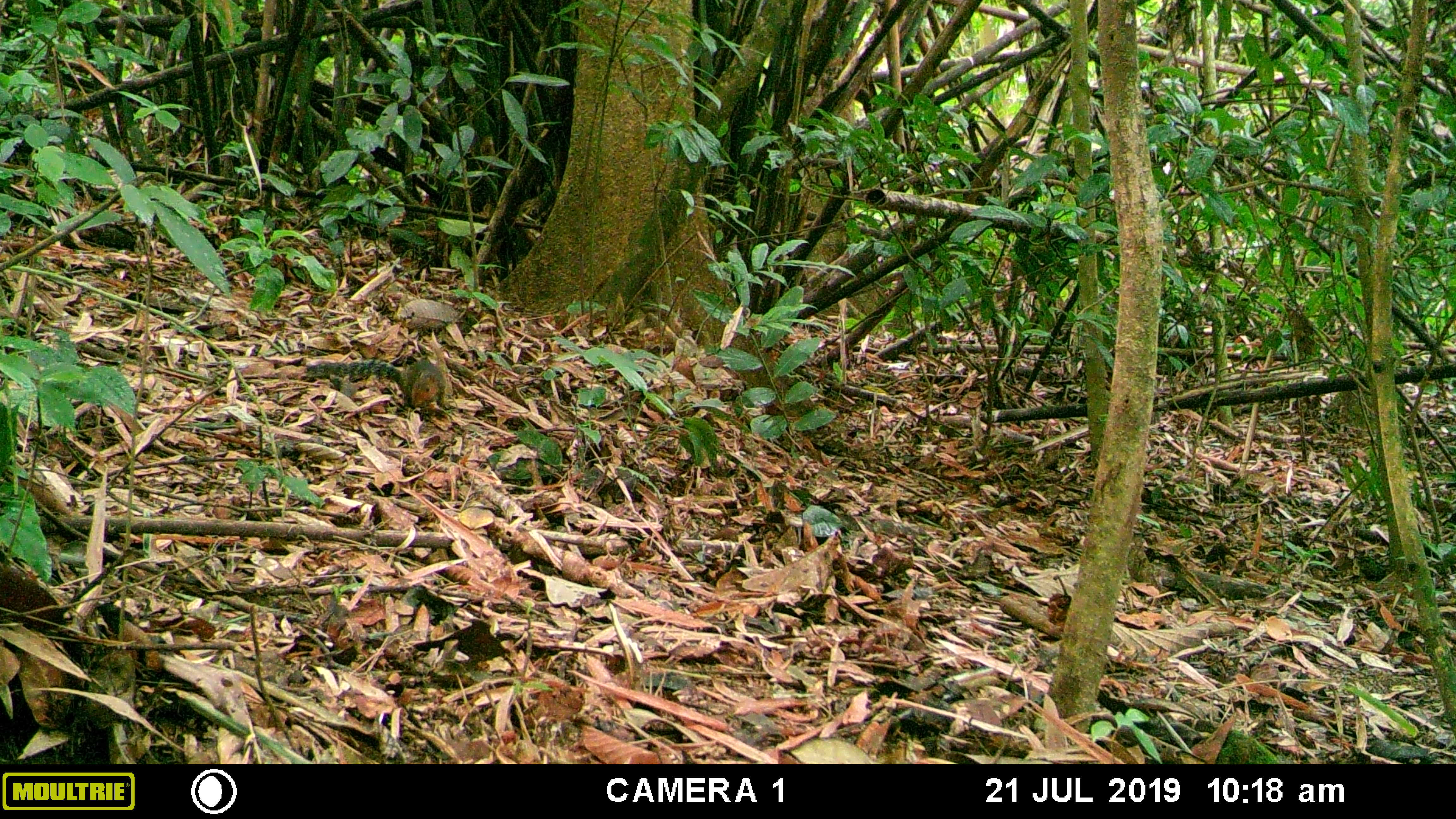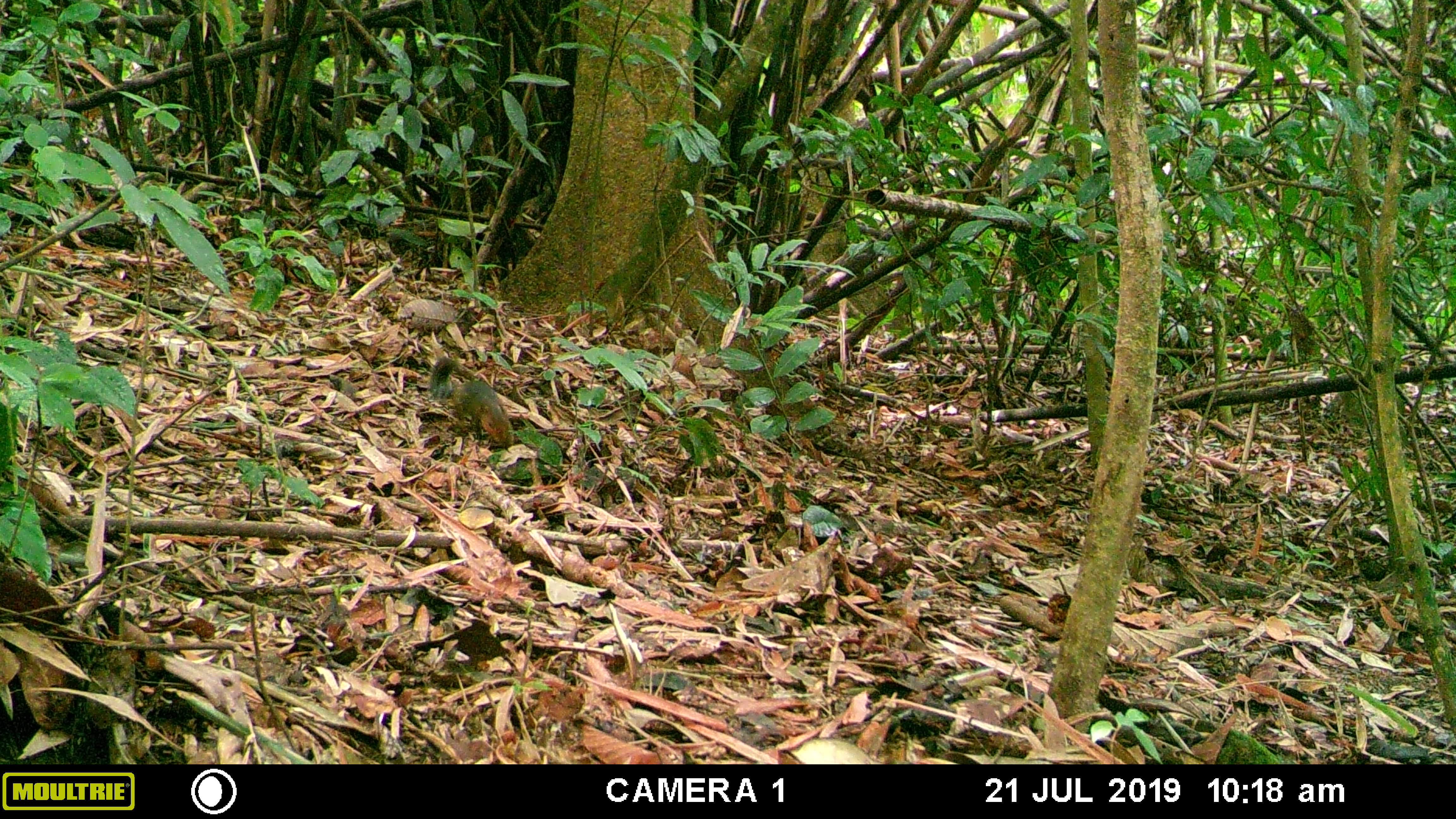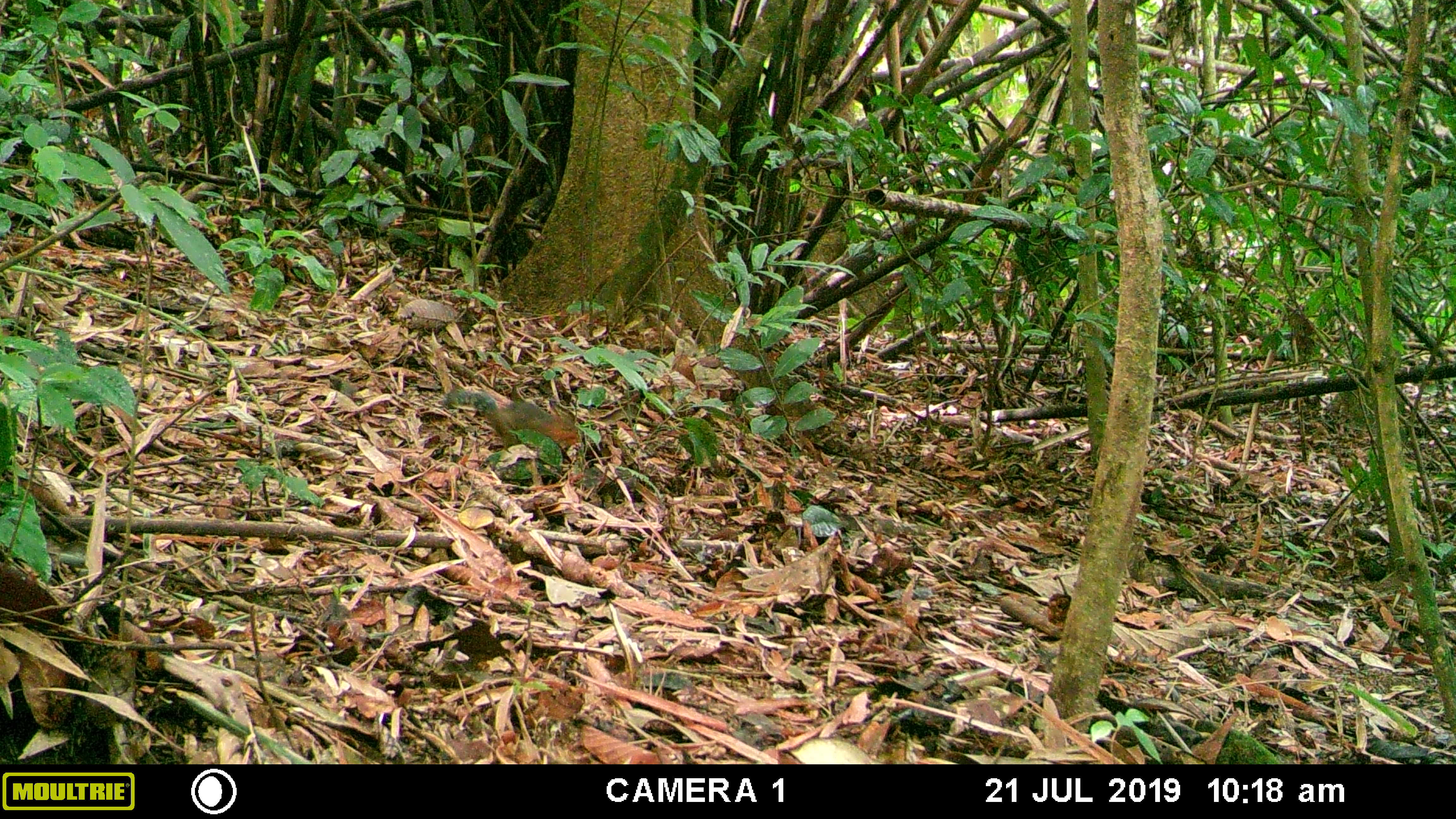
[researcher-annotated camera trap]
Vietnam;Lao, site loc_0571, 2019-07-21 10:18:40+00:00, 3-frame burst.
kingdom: Animalia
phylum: Chordata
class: Mammalia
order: Rodentia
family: Sciuridae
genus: Dremomys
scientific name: Dremomys rufigenis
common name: red-cheeked squirrel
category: red cheeked squirrel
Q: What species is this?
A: Red cheeked squirrel (red-cheeked squirrel) (Dremomys rufigenis).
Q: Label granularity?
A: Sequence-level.